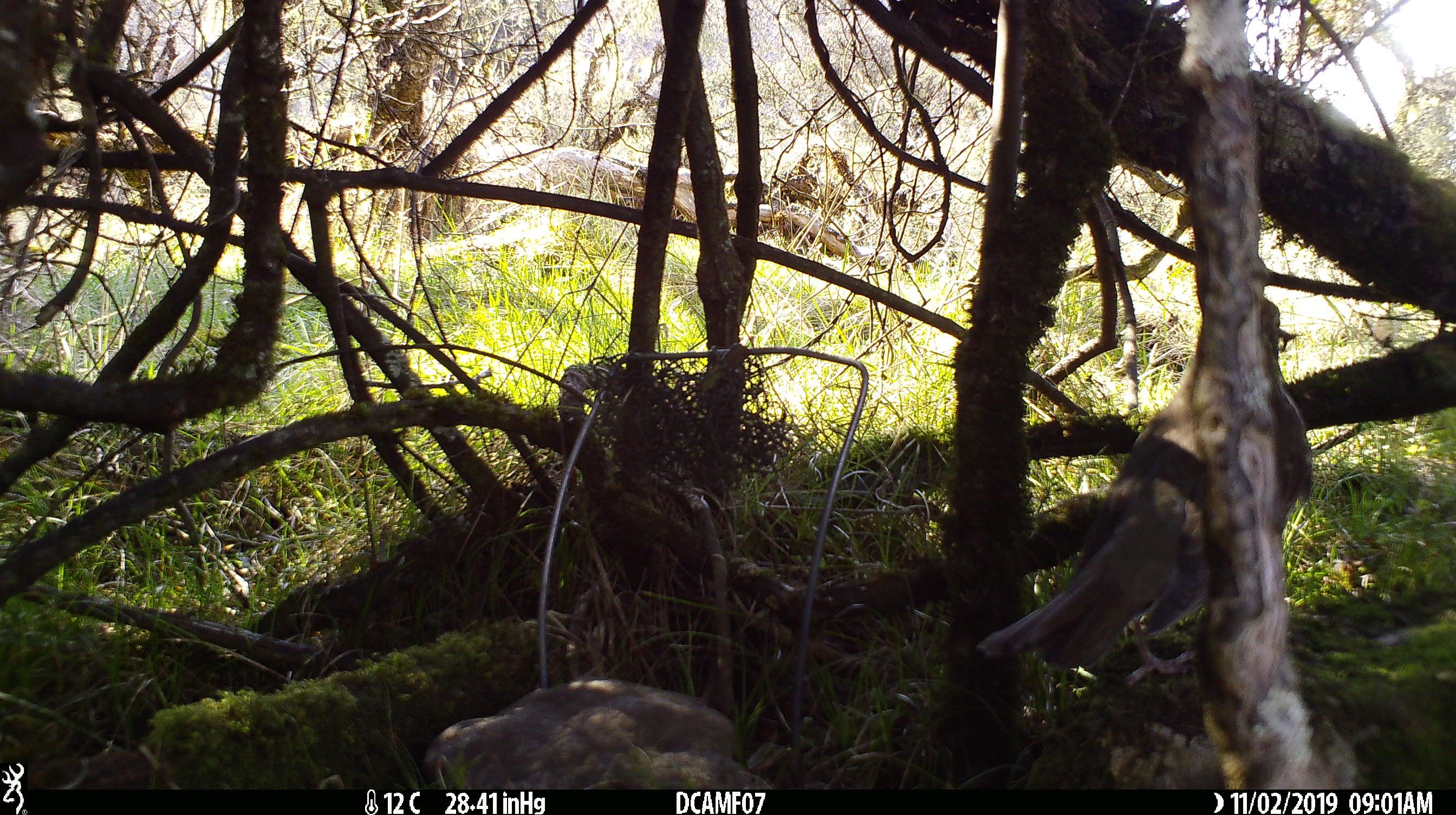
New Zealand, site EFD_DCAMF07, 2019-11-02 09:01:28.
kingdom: Animalia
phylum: Chordata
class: Aves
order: Passeriformes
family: Turdidae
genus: Turdus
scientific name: Turdus philomelos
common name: song thrush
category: thrush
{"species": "thrush (song thrush) (Turdus philomelos)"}